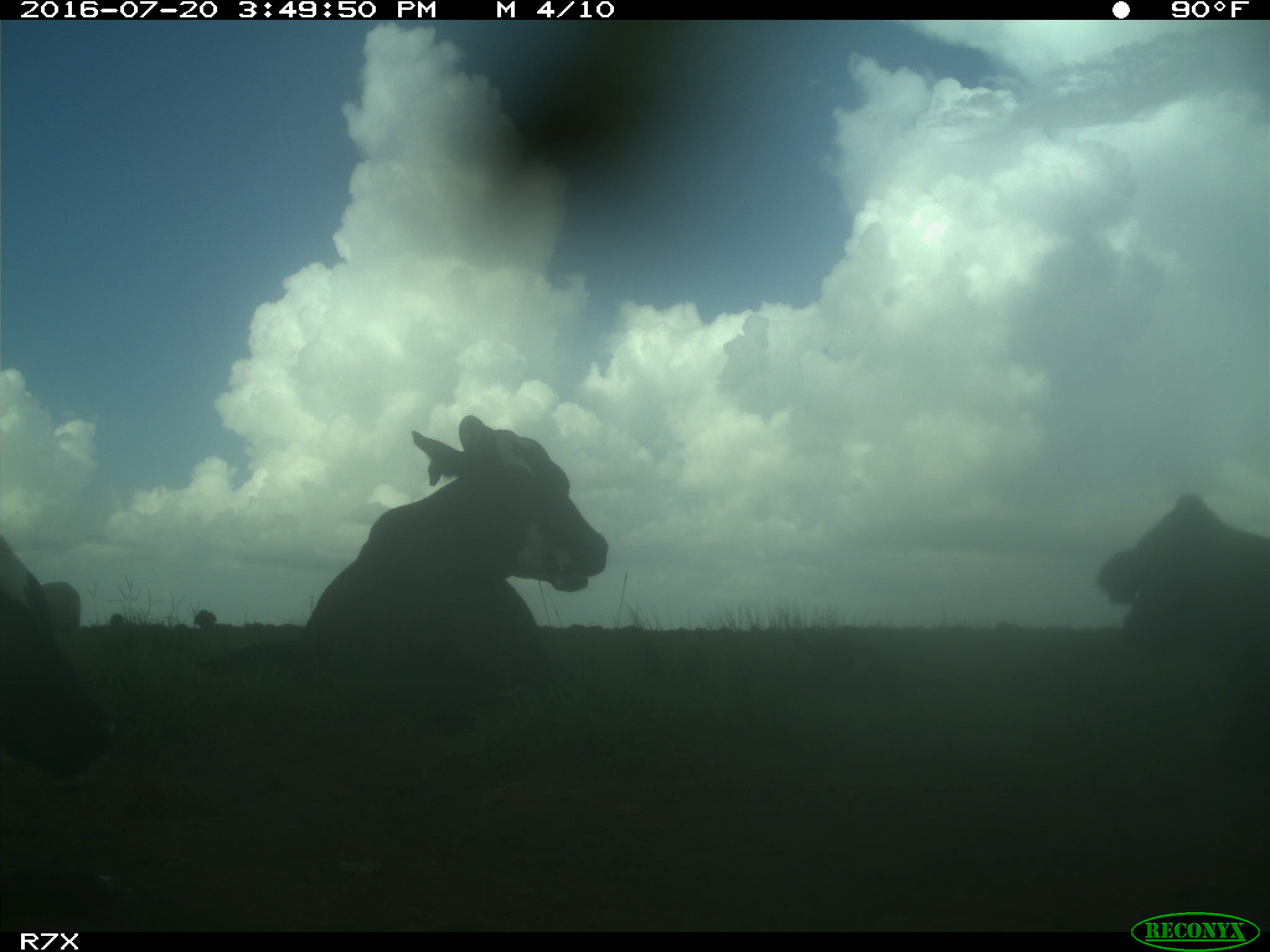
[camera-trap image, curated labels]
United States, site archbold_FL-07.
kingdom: Animalia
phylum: Chordata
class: Mammalia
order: Artiodactyla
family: Bovidae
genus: Bos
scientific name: Bos taurus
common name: domestic cow